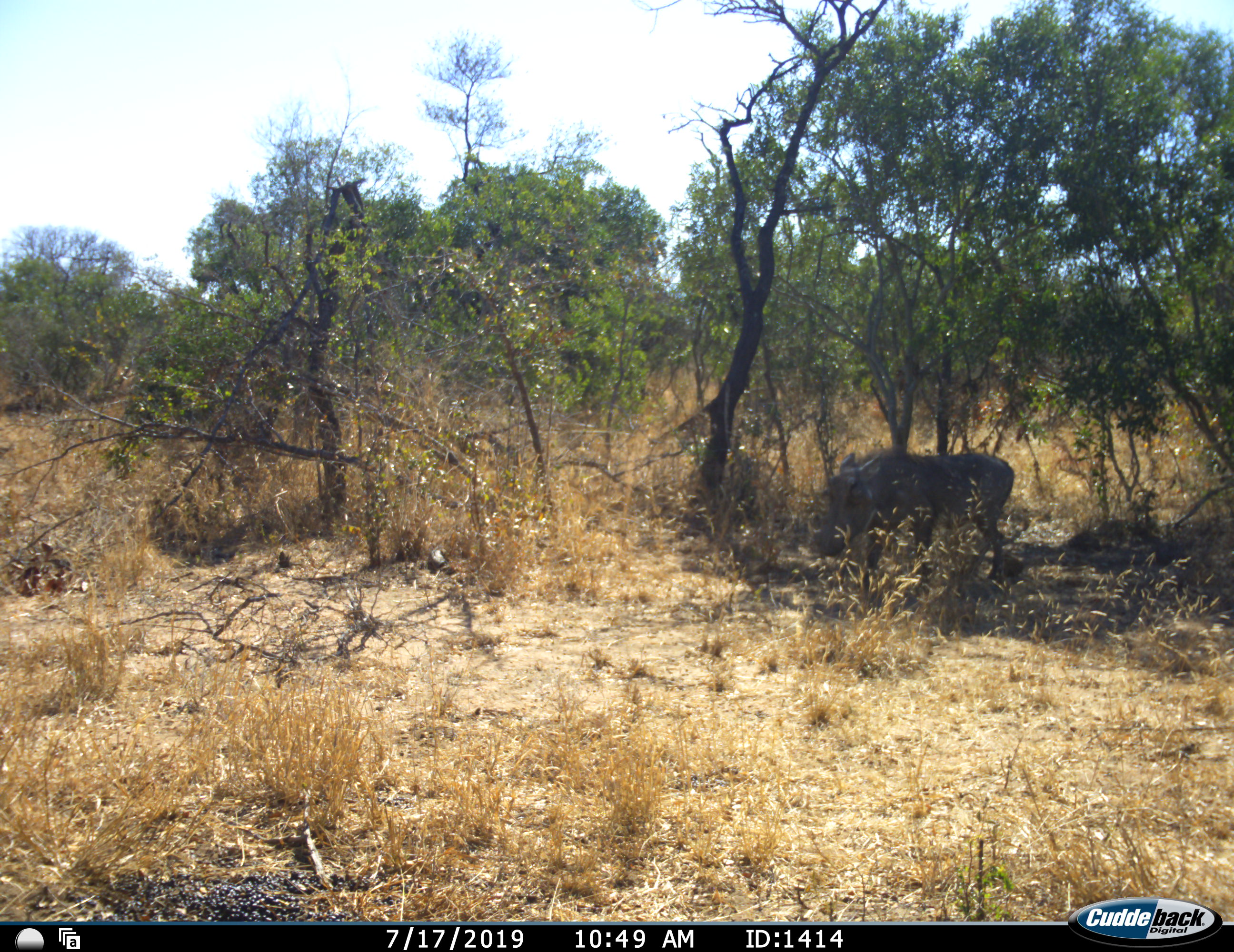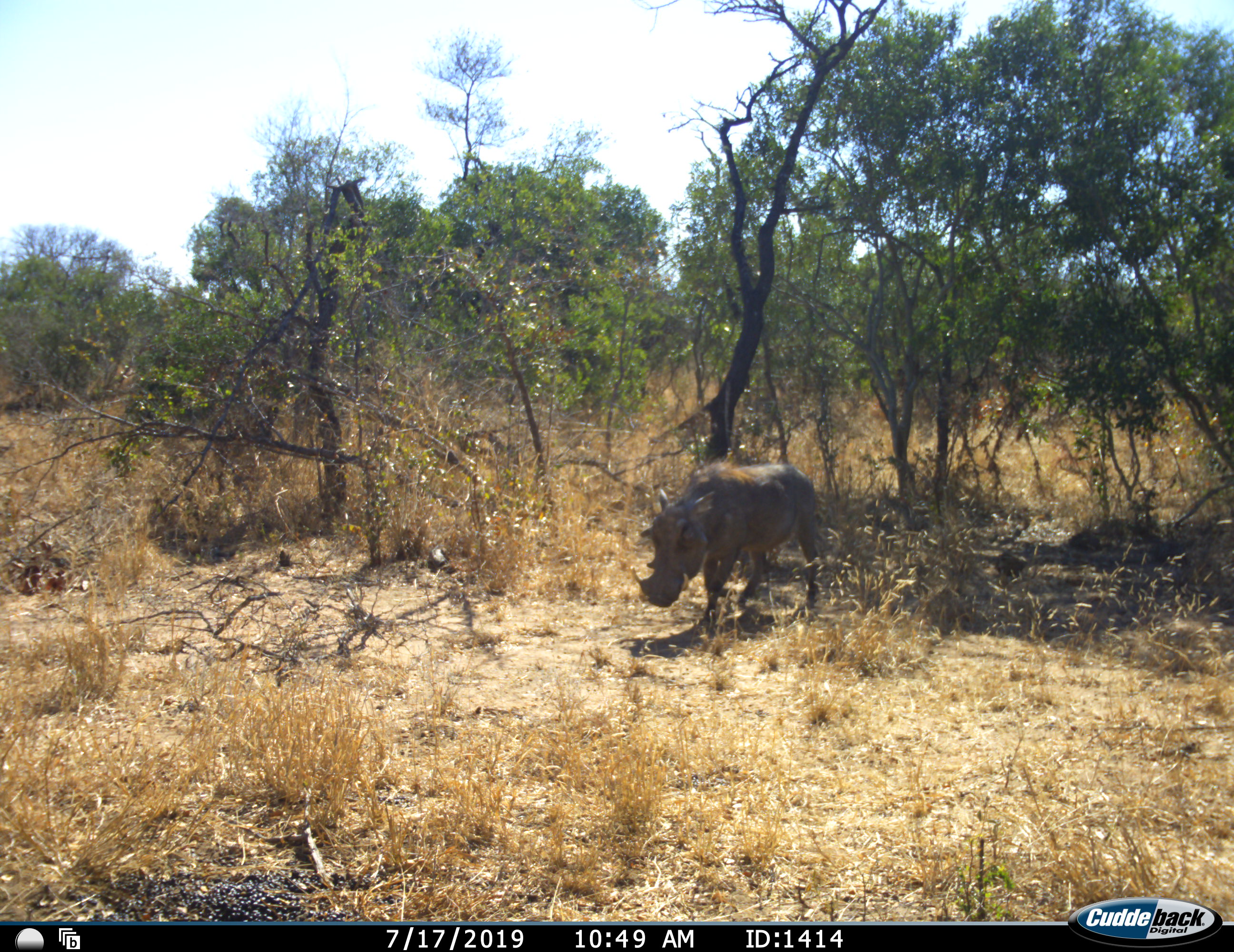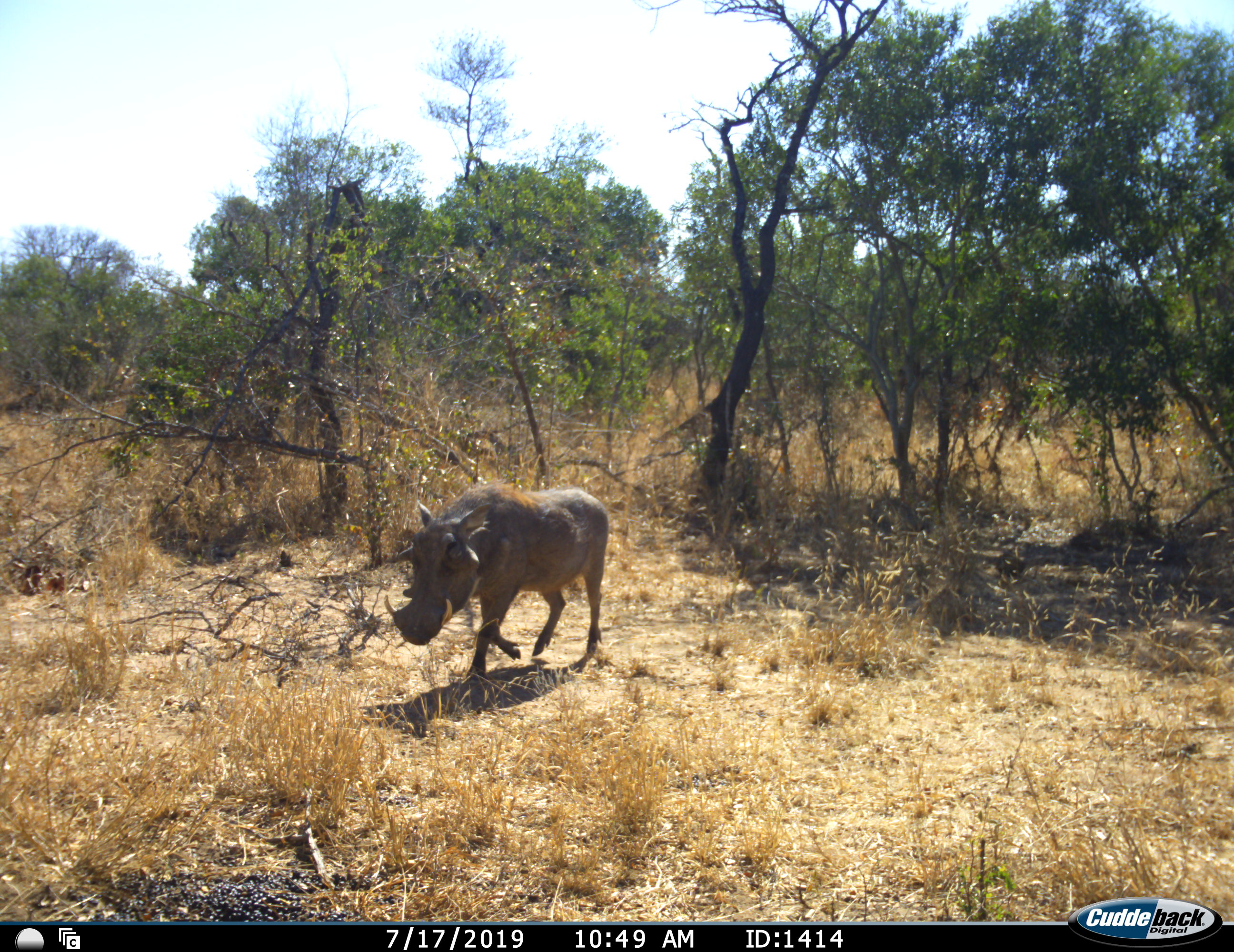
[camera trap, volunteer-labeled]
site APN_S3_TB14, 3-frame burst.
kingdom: Animalia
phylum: Chordata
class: Mammalia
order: Artiodactyla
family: Suidae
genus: Phacochoerus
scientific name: Phacochoerus africanus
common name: warthog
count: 1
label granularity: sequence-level